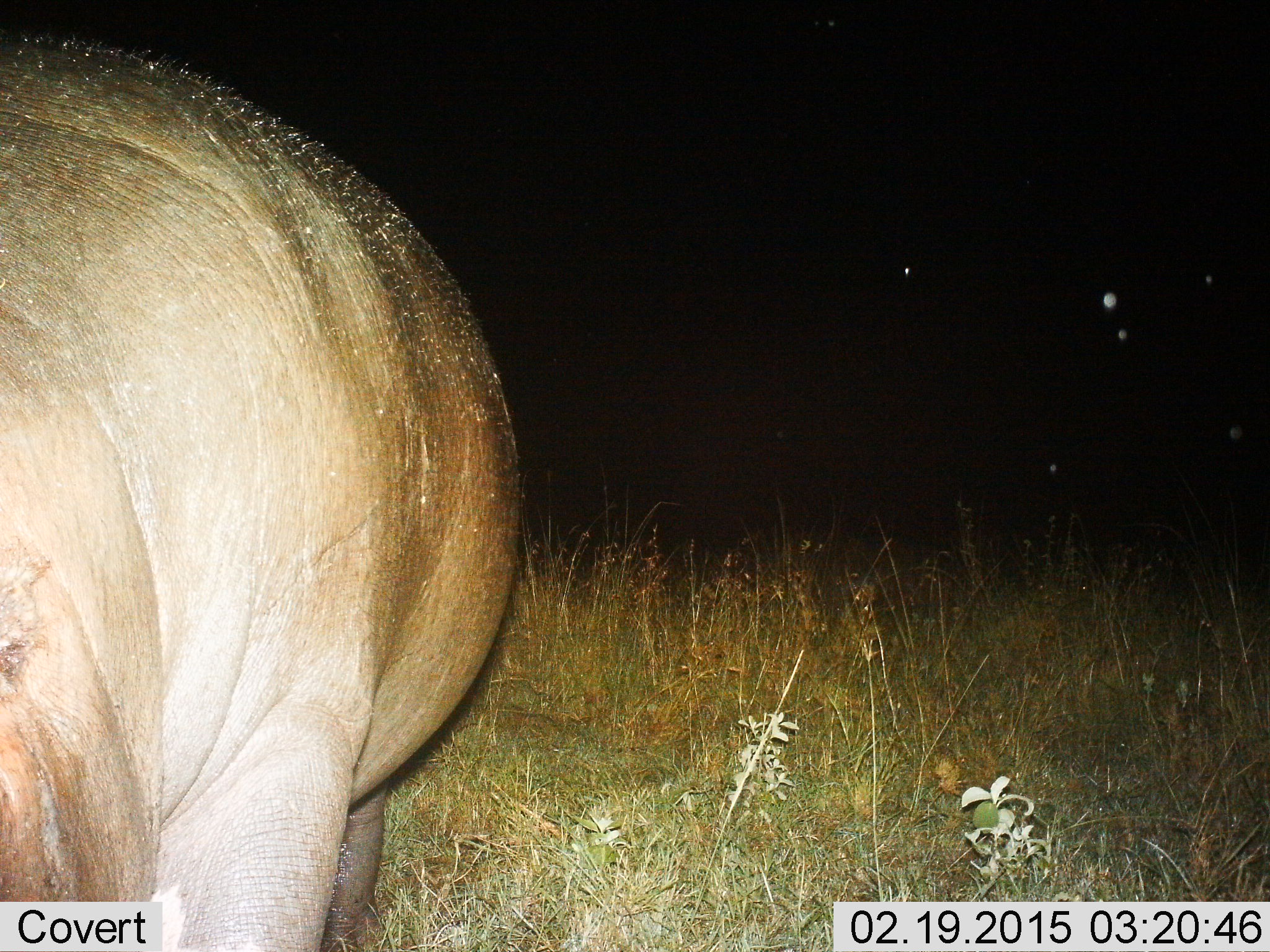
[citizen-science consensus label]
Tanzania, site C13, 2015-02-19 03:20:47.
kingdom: Animalia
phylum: Chordata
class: Mammalia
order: Artiodactyla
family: Hippopotamidae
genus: Hippopotamus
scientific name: Hippopotamus amphibius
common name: hippopotamus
Hippopotamus (Hippopotamus amphibius), count 1. Behavior (volunteer vote fractions): standing 80%, resting 0%, moving 20%, interacting 0%. Young present (vote fraction): 0%. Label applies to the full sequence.